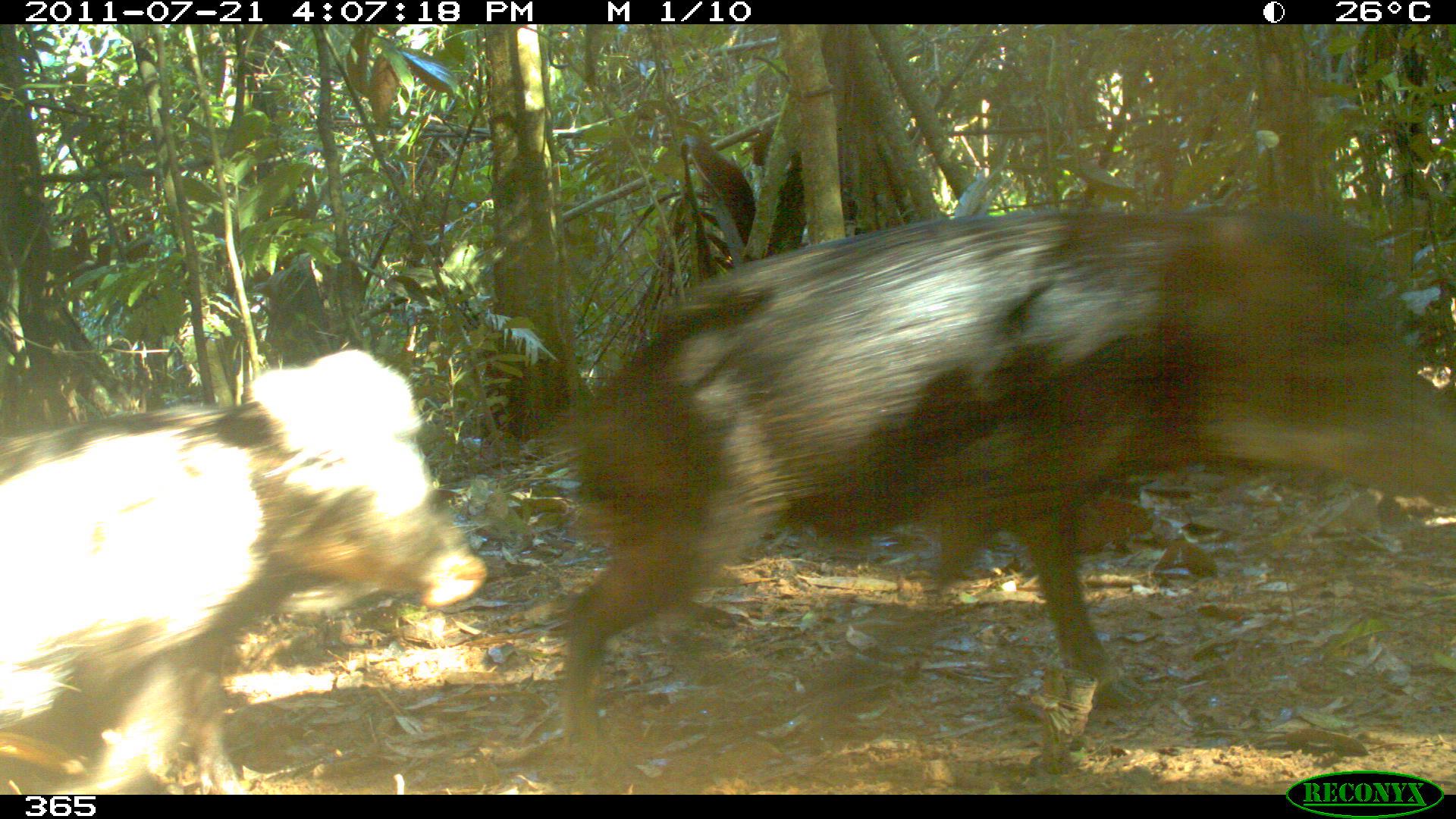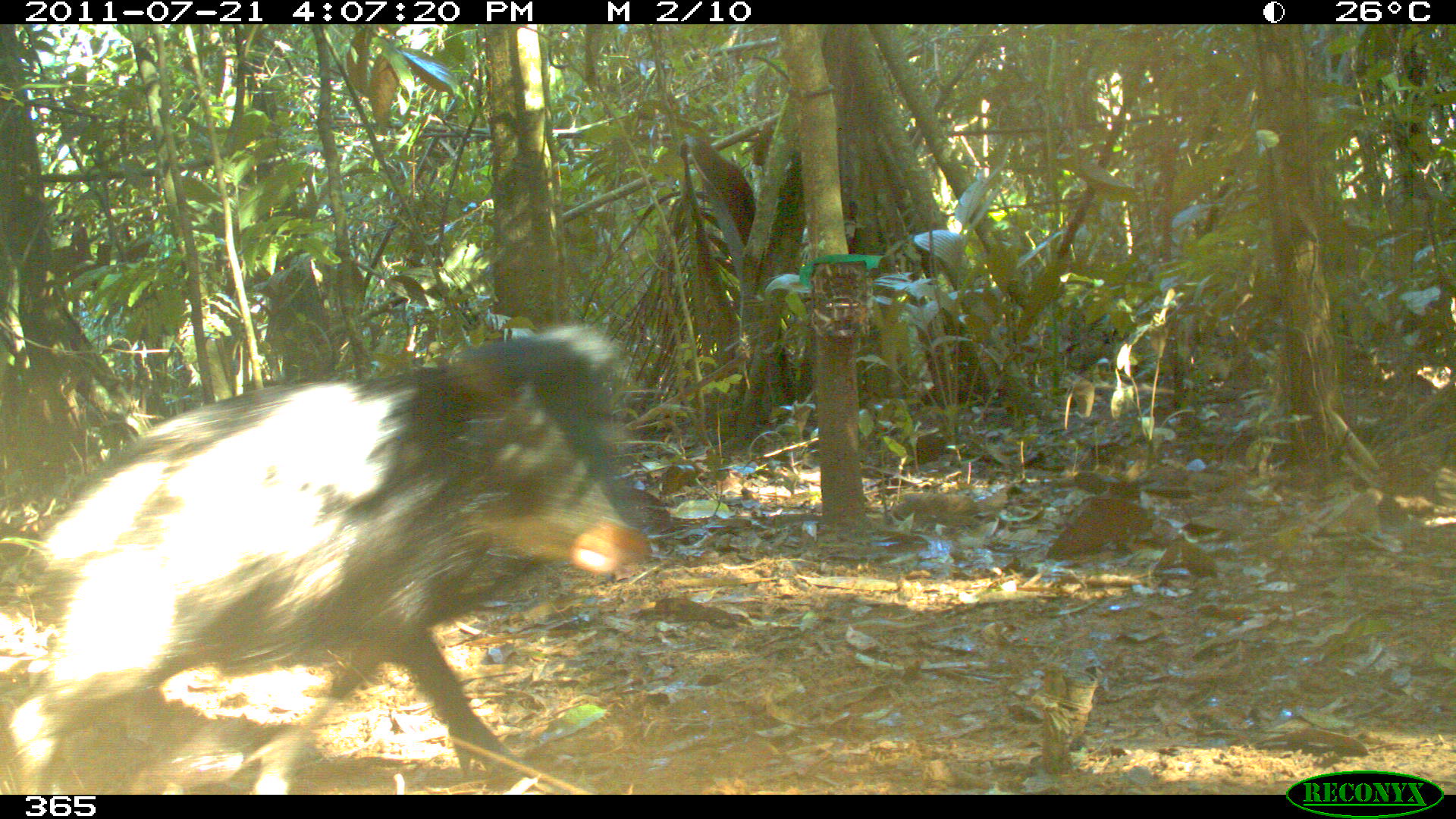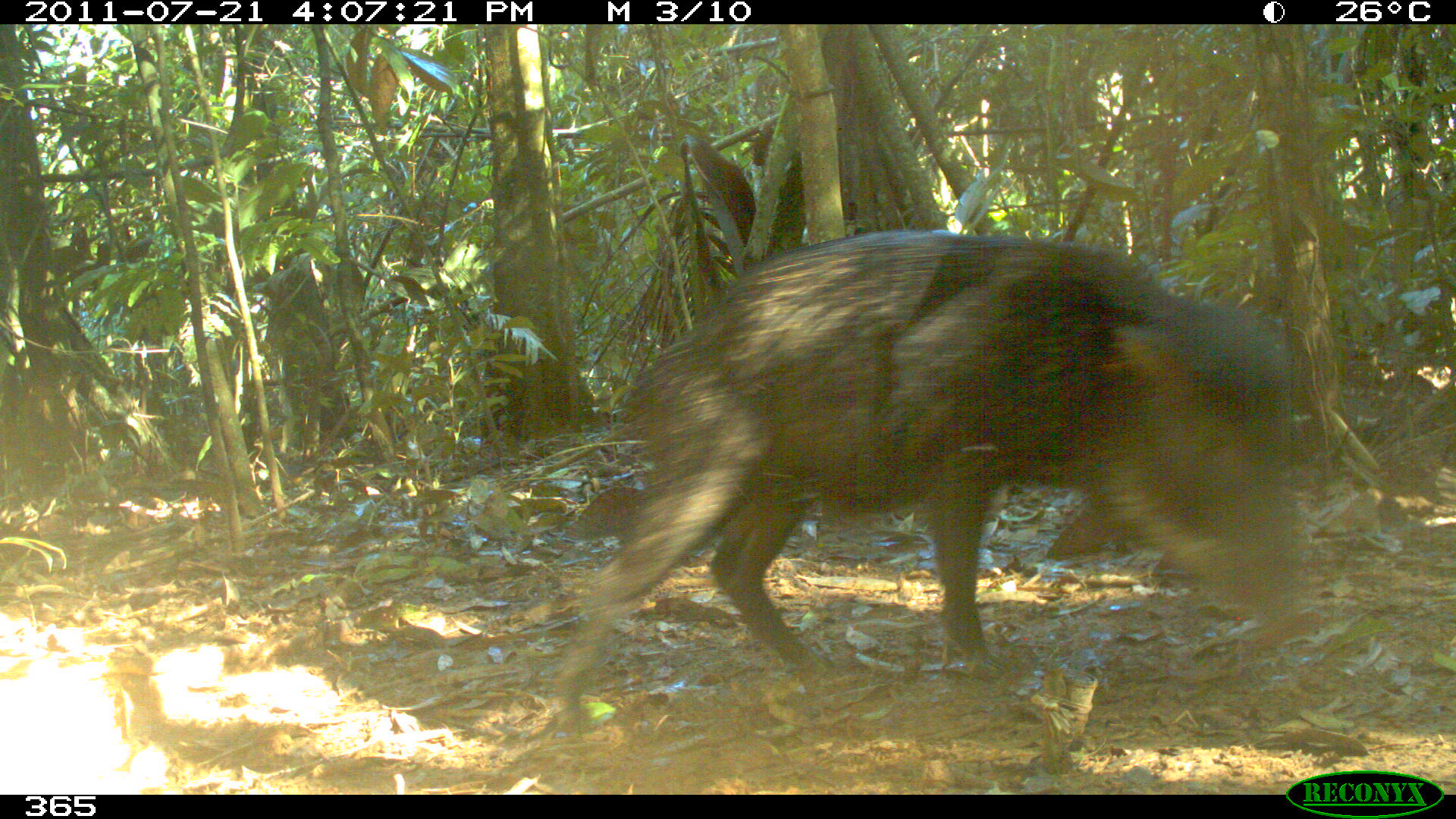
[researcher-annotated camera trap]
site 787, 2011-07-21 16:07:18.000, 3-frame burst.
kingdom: Animalia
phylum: Chordata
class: Mammalia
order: Artiodactyla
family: Tayassuidae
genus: Tayassu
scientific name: Tayassu pecari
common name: white-lipped peccary